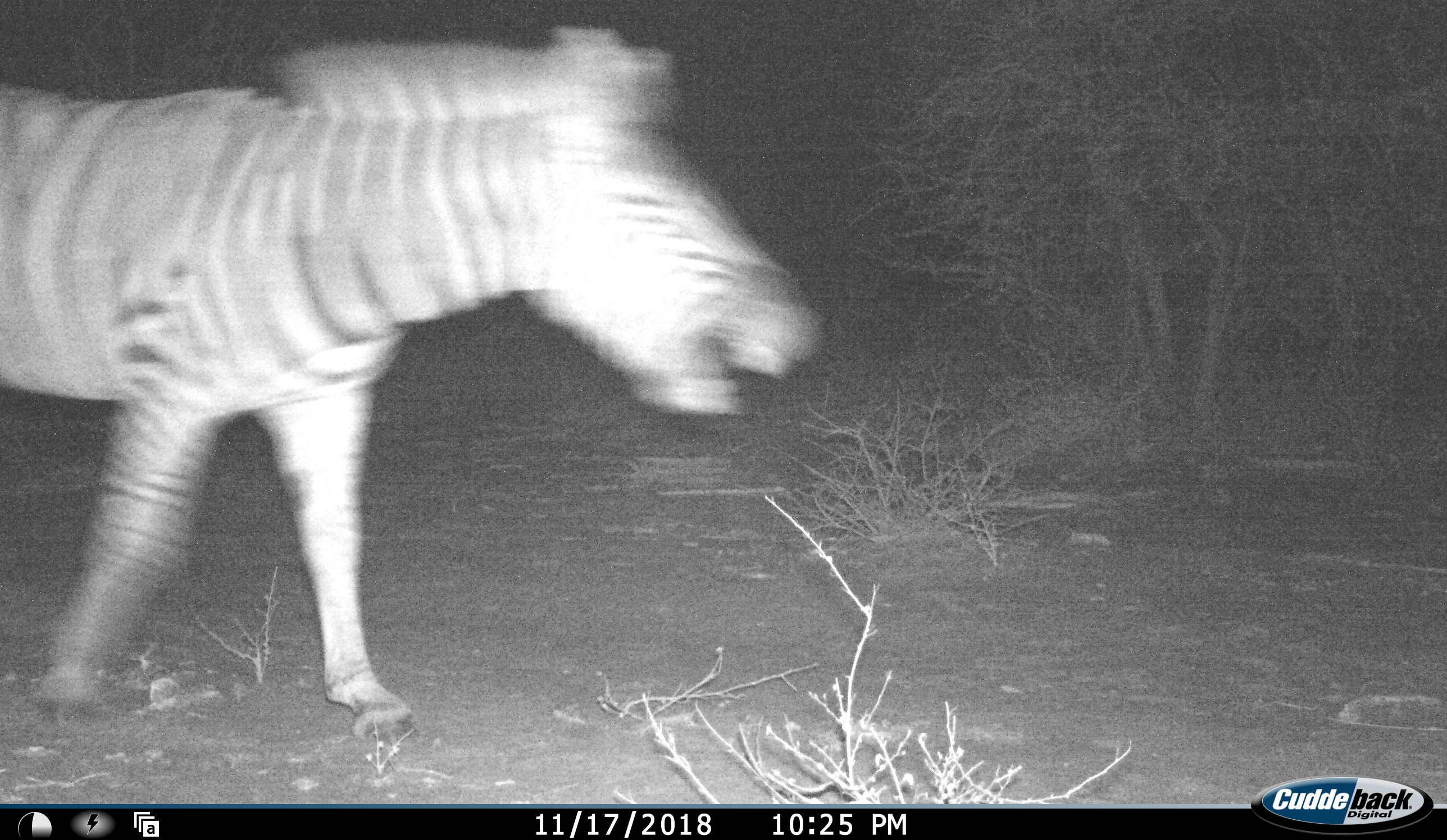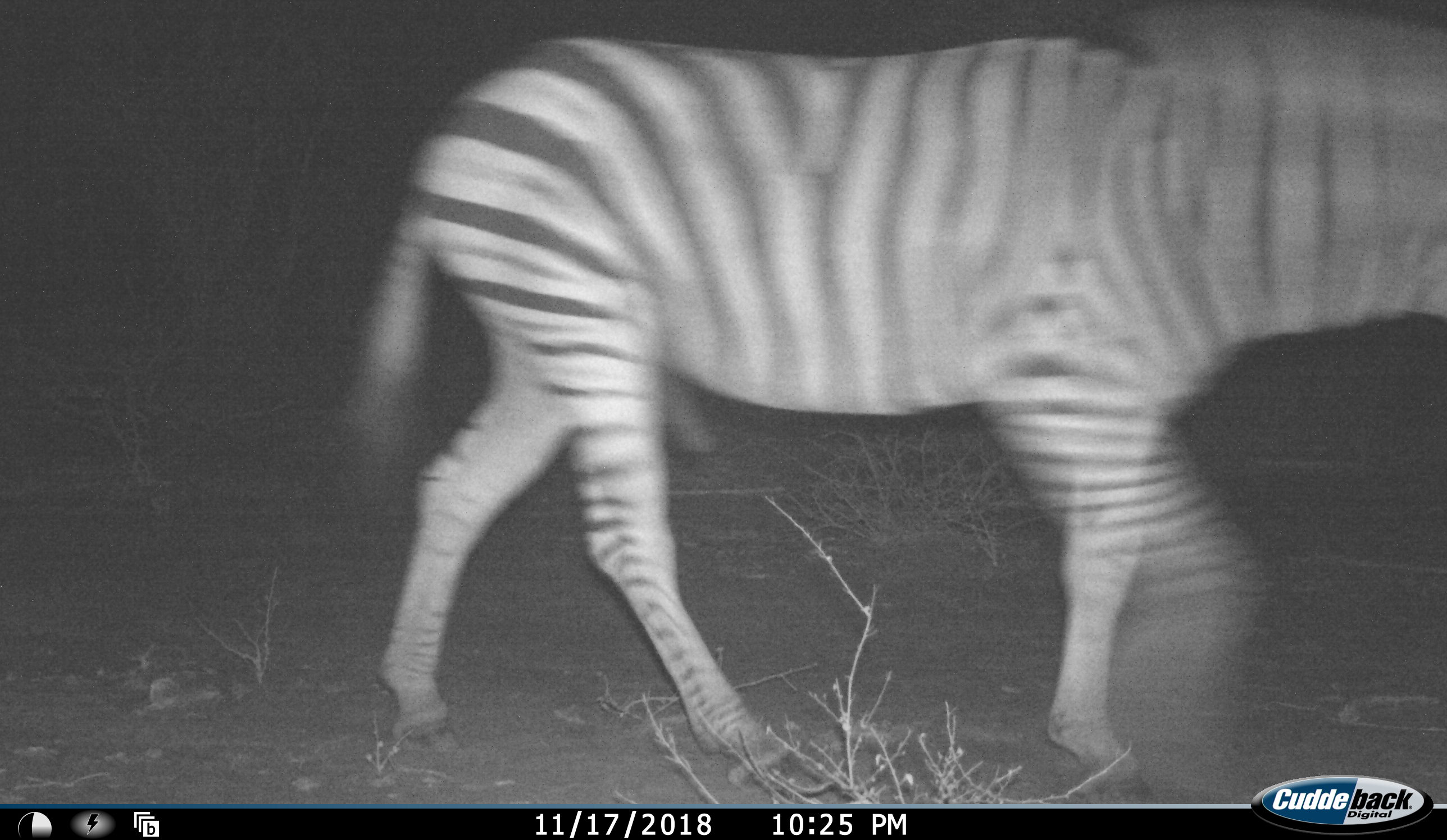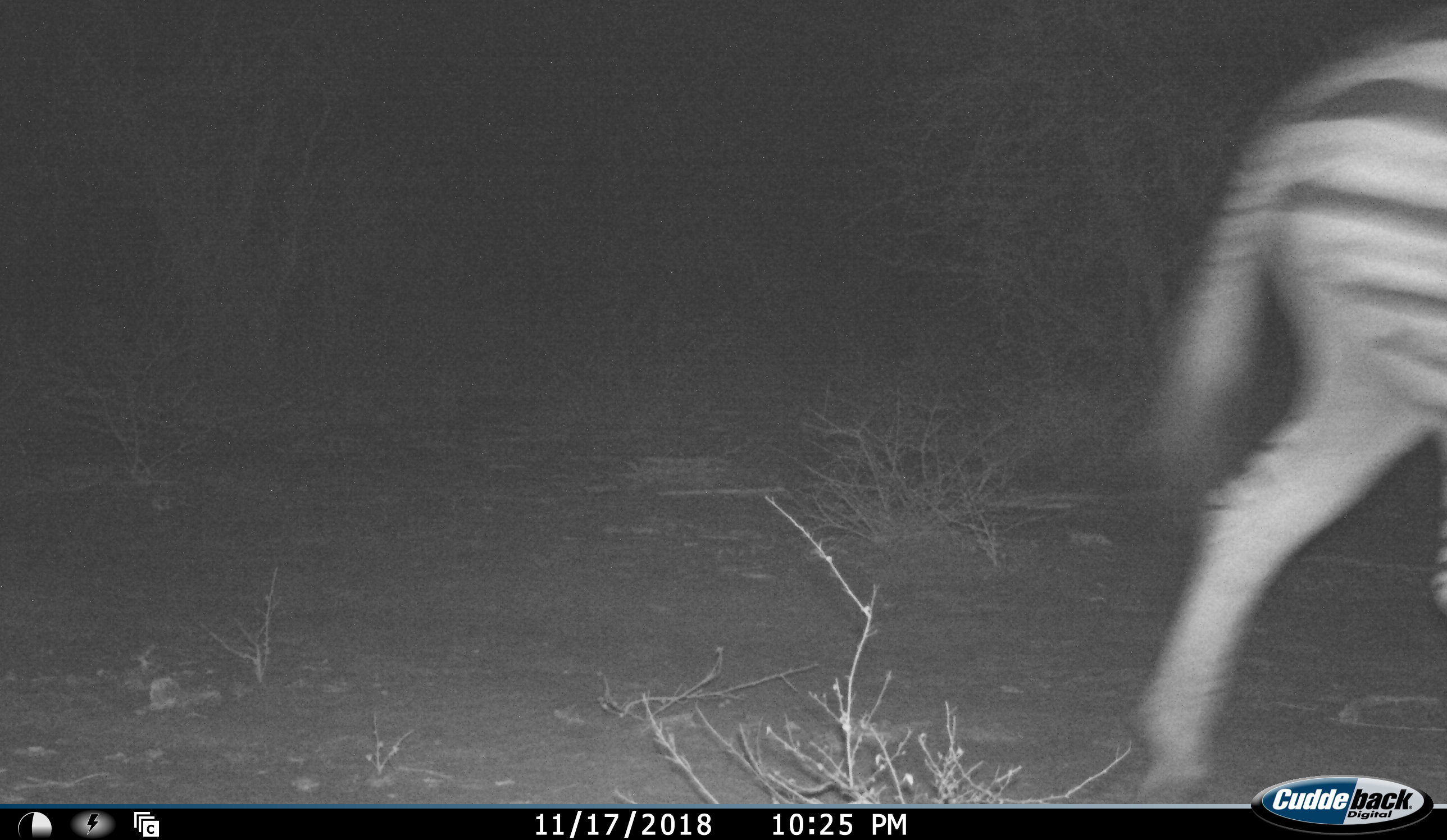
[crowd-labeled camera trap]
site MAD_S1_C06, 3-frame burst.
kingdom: Animalia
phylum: Chordata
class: Mammalia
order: Perissodactyla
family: Equidae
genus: Equus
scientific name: Equus quagga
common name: plains zebra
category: zebraplains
Zebraplains (plains zebra) (Equus quagga), count 1. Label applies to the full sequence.